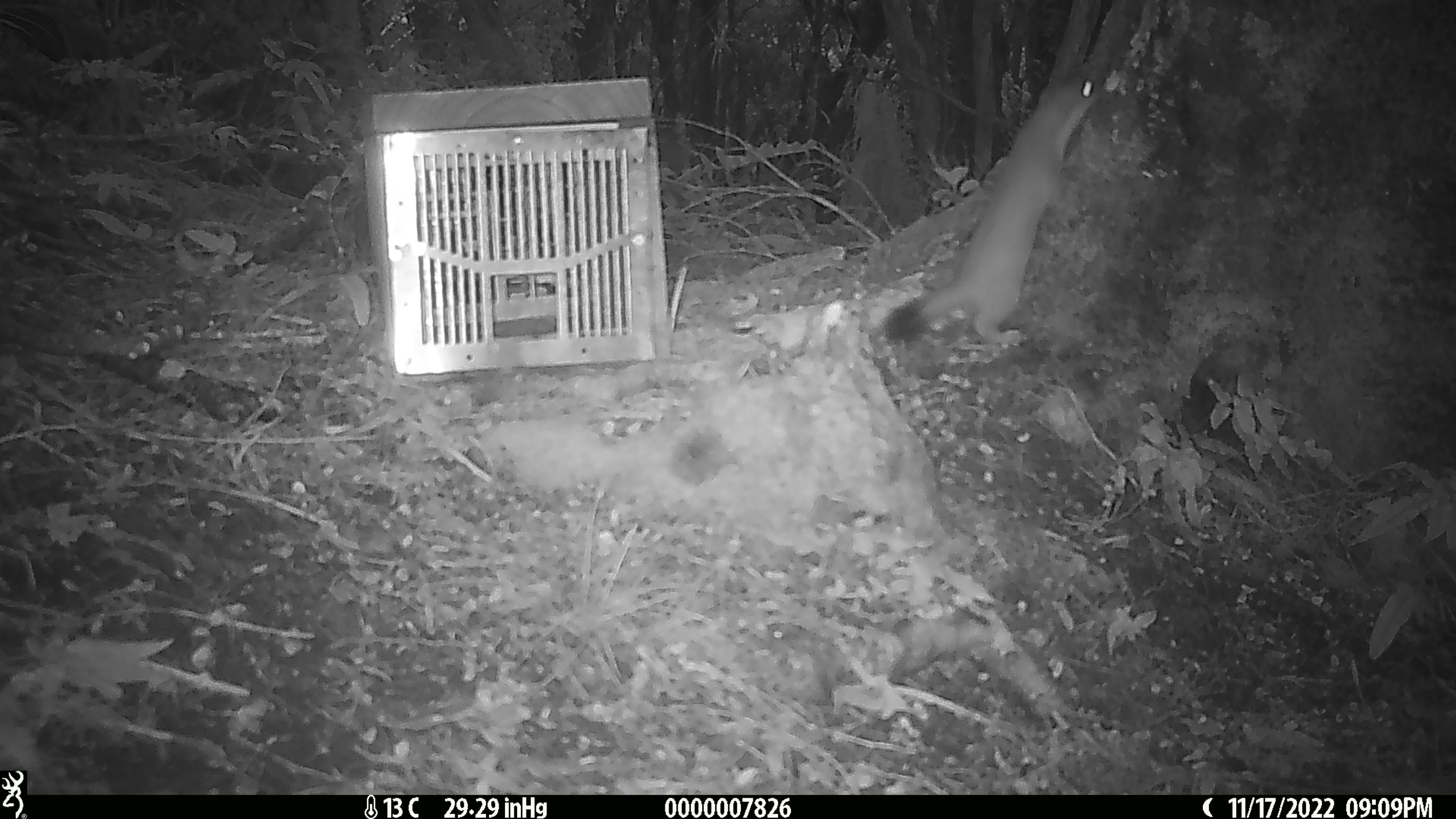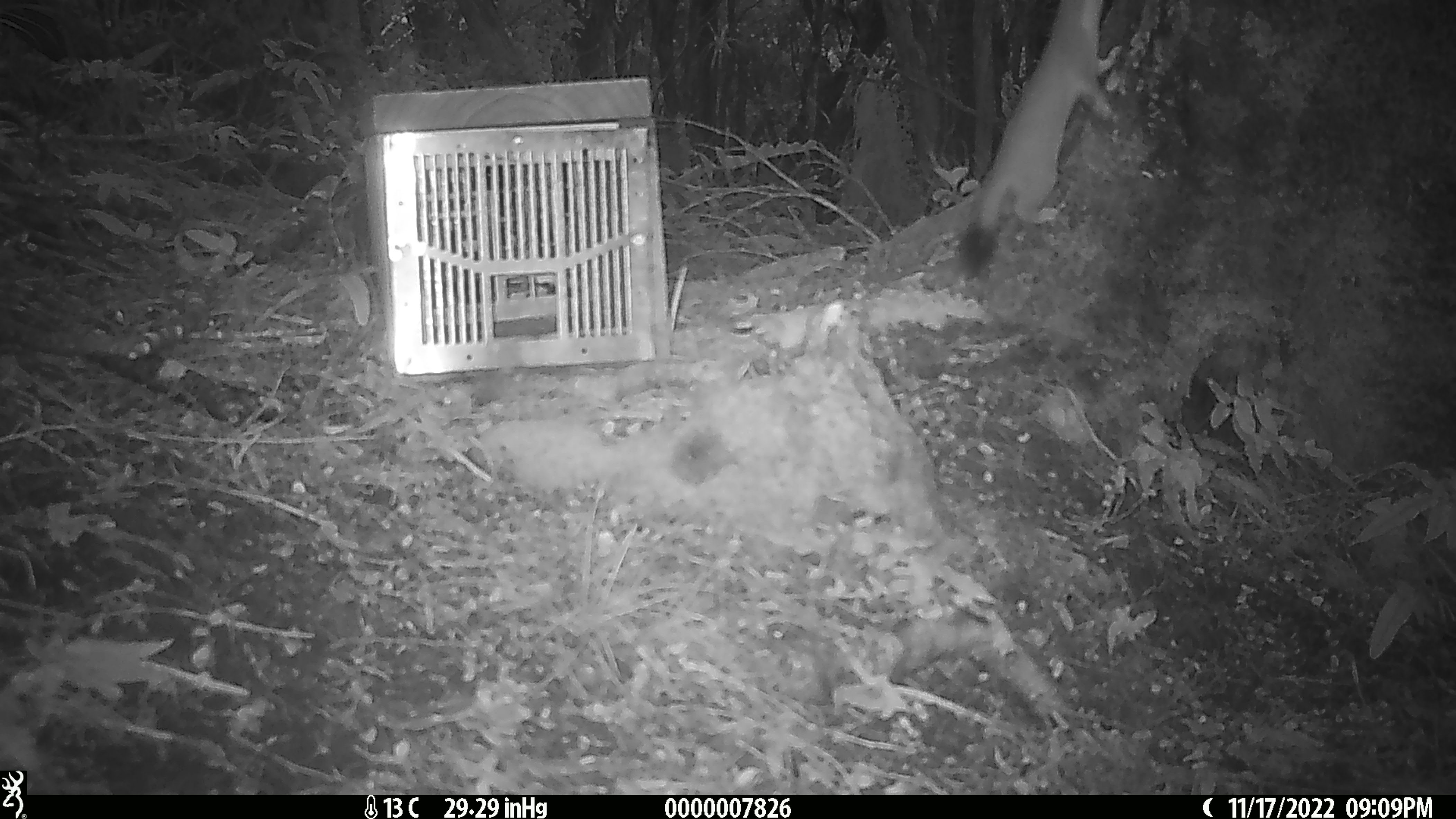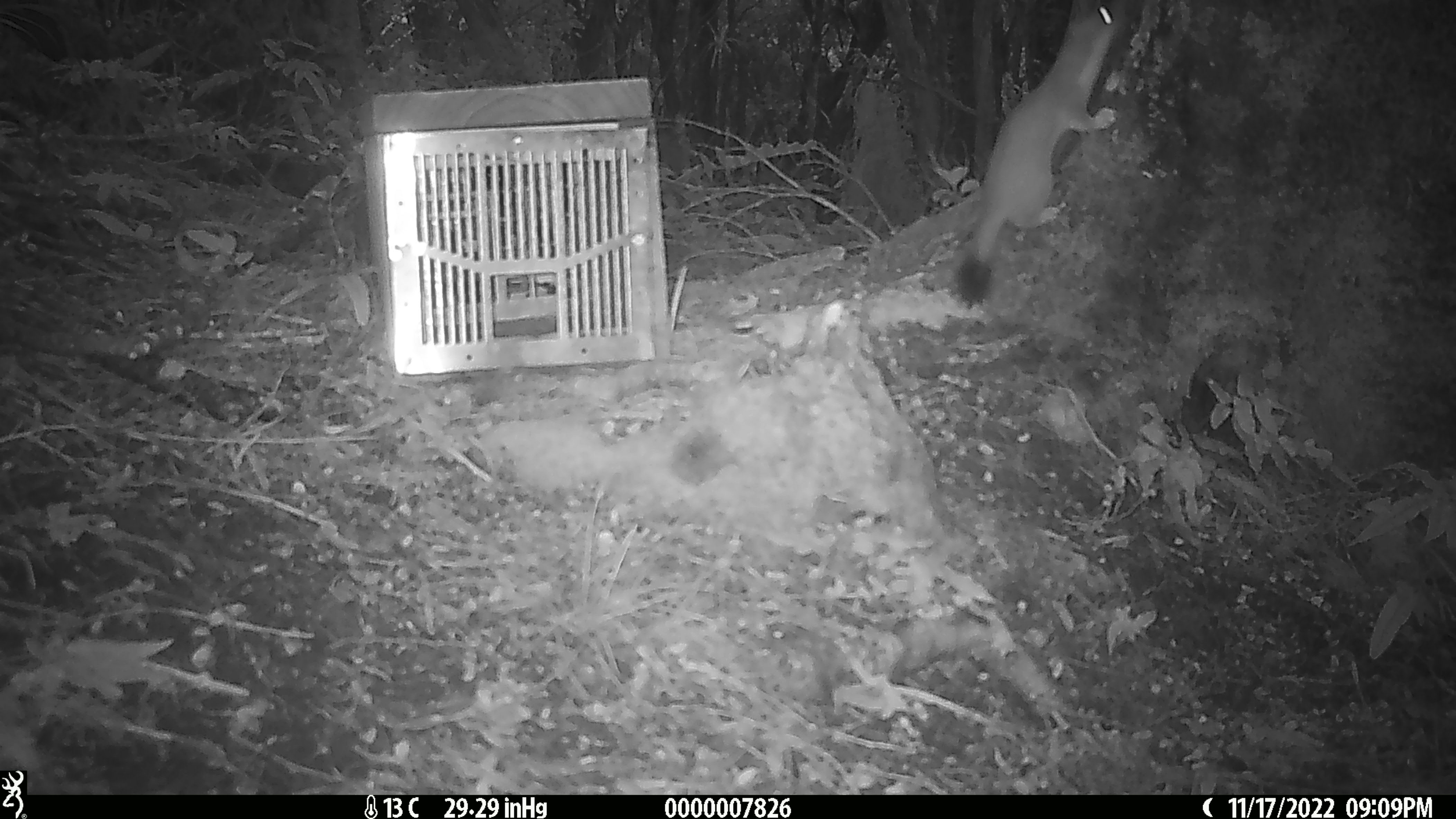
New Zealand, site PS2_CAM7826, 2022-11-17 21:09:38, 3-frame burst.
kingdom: Animalia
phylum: Chordata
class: Mammalia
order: Carnivora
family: Mustelidae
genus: Mustela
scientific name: Mustela erminea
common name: stoat